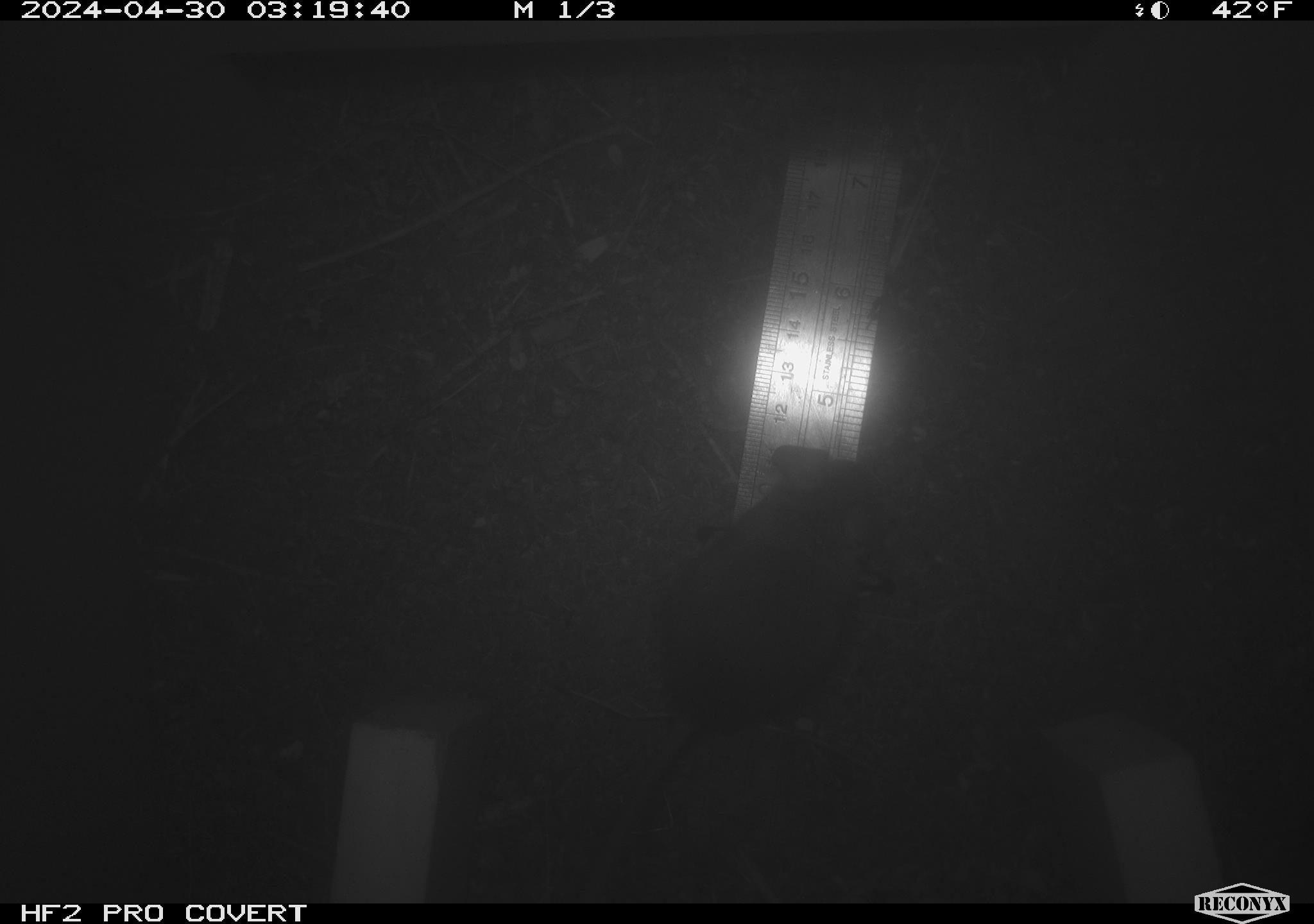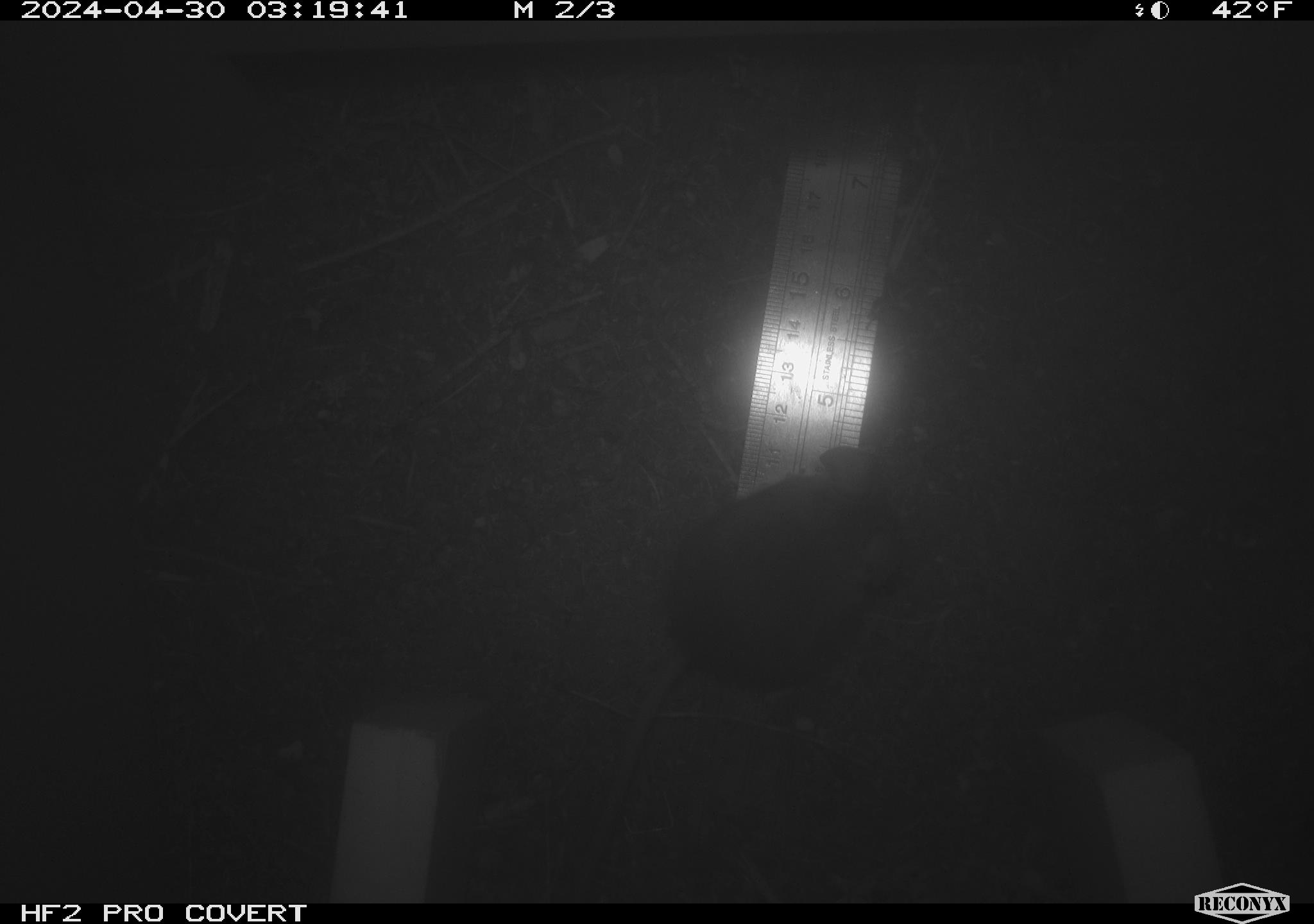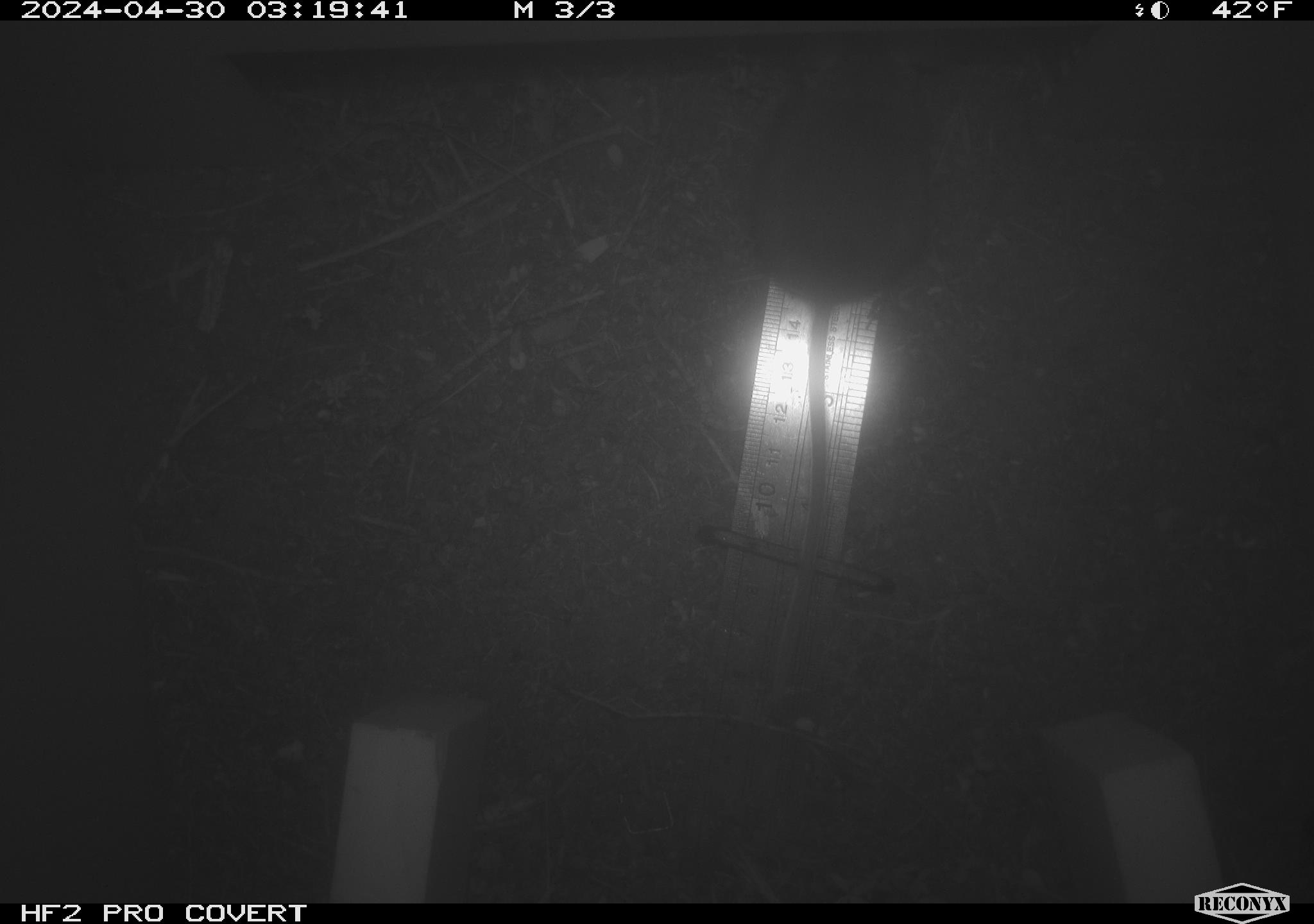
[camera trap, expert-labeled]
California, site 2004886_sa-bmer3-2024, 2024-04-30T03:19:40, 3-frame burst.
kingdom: Animalia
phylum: Chordata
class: Mammalia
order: Rodentia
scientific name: Rodentia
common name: mouse species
Mouse species (Rodentia).